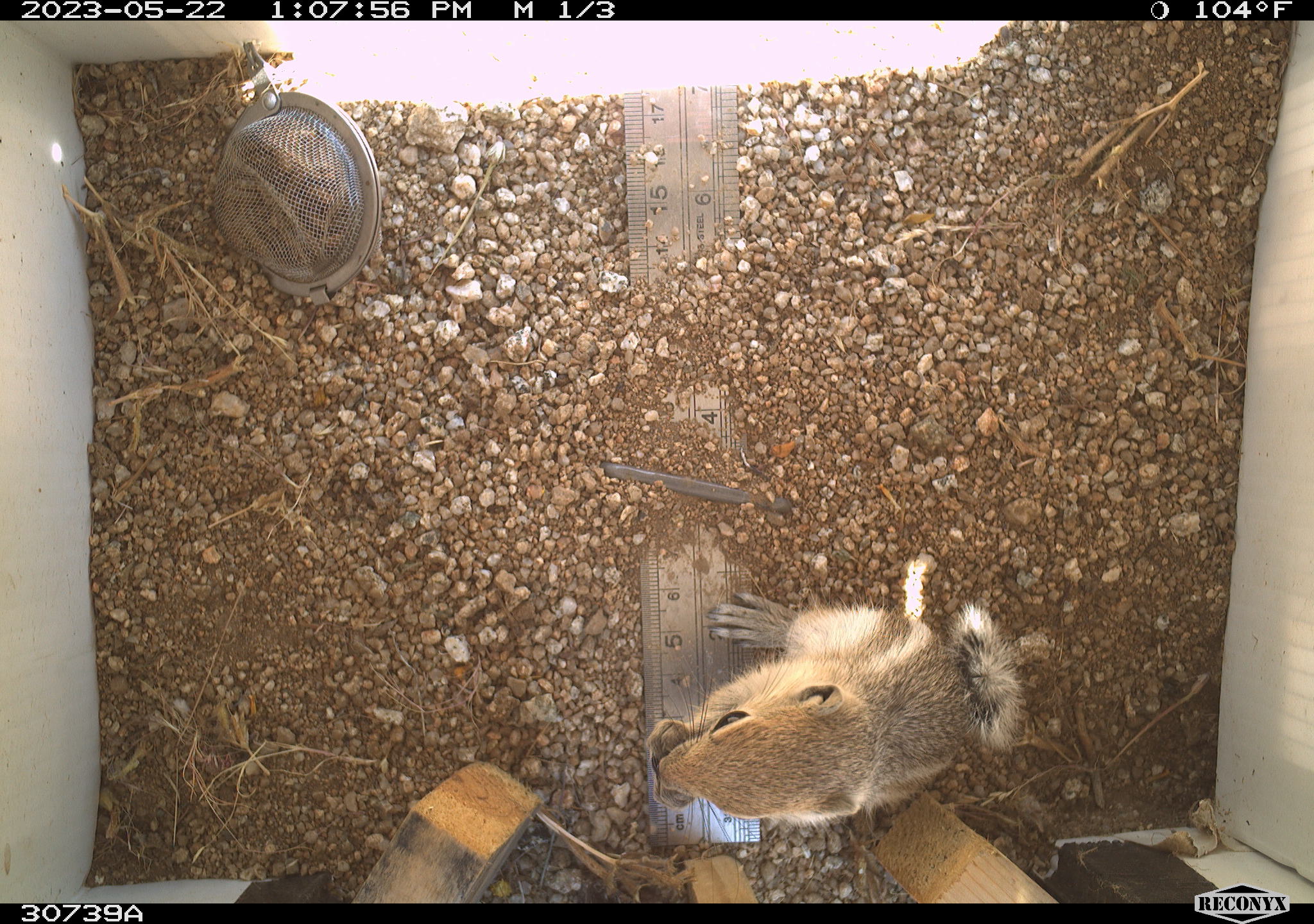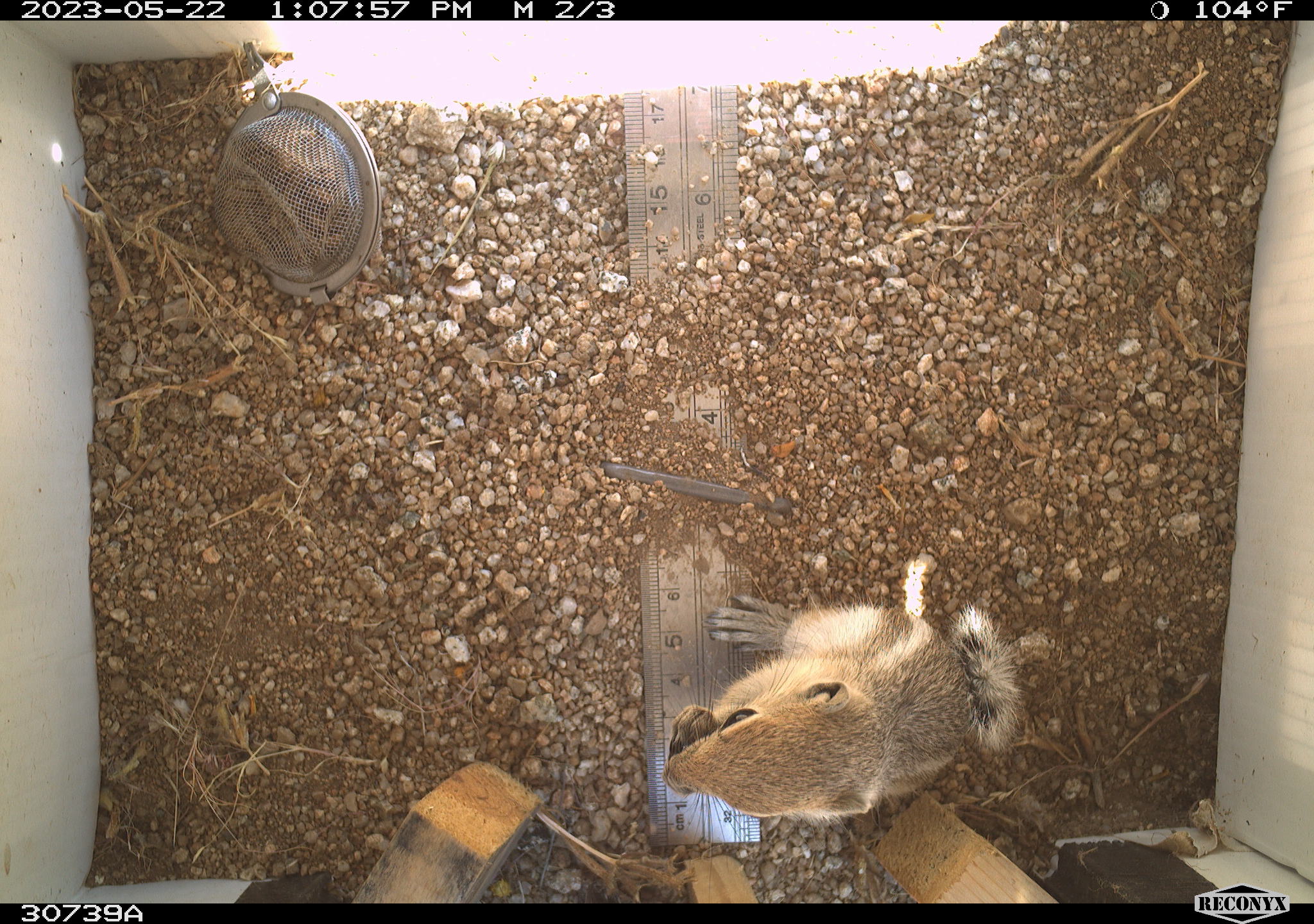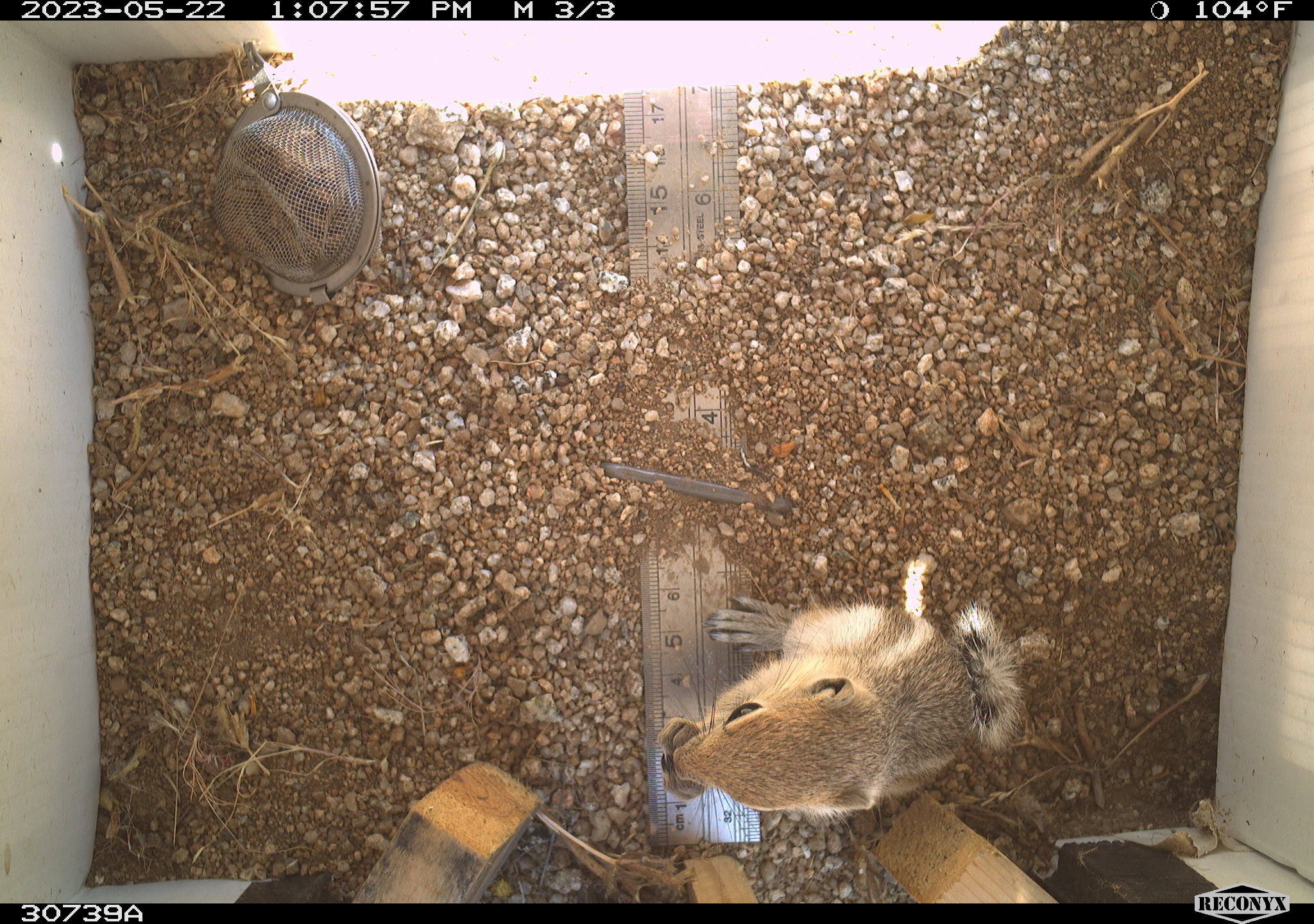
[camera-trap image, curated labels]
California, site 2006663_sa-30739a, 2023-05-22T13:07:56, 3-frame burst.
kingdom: Animalia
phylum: Chordata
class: Mammalia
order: Rodentia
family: Sciuridae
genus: Ammospermophilus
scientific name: Ammospermophilus leucurus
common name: white-tailed antelope squirrel